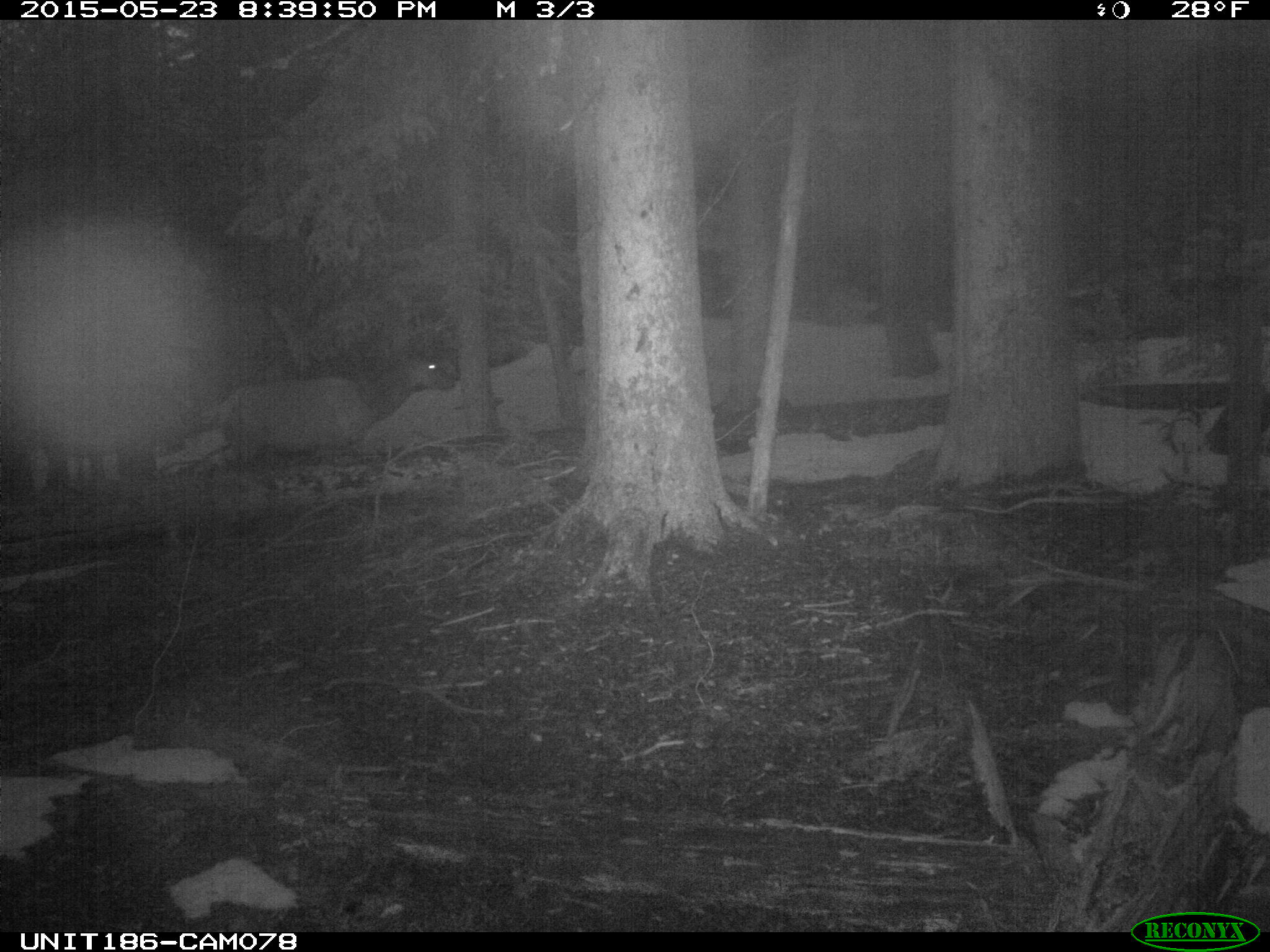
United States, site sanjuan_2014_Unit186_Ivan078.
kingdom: Animalia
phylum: Chordata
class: Mammalia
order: Artiodactyla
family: Cervidae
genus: Cervus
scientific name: Cervus elaphus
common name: red deer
Cervus elaphus (red deer).